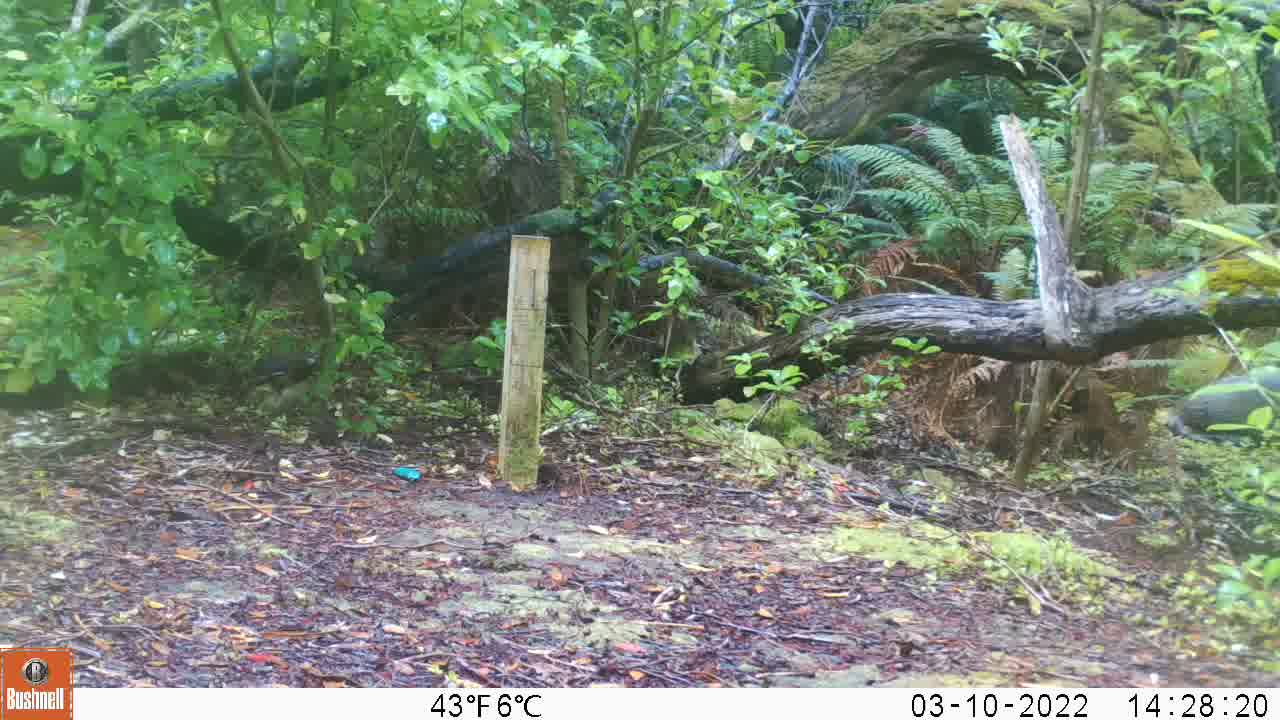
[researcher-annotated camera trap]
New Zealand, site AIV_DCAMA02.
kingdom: Animalia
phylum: Chordata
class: Mammalia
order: Carnivora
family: Otariidae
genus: Phocarctos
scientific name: Phocarctos hookeri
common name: new zealand sea lion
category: sealion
Sealion (new zealand sea lion) (Phocarctos hookeri).